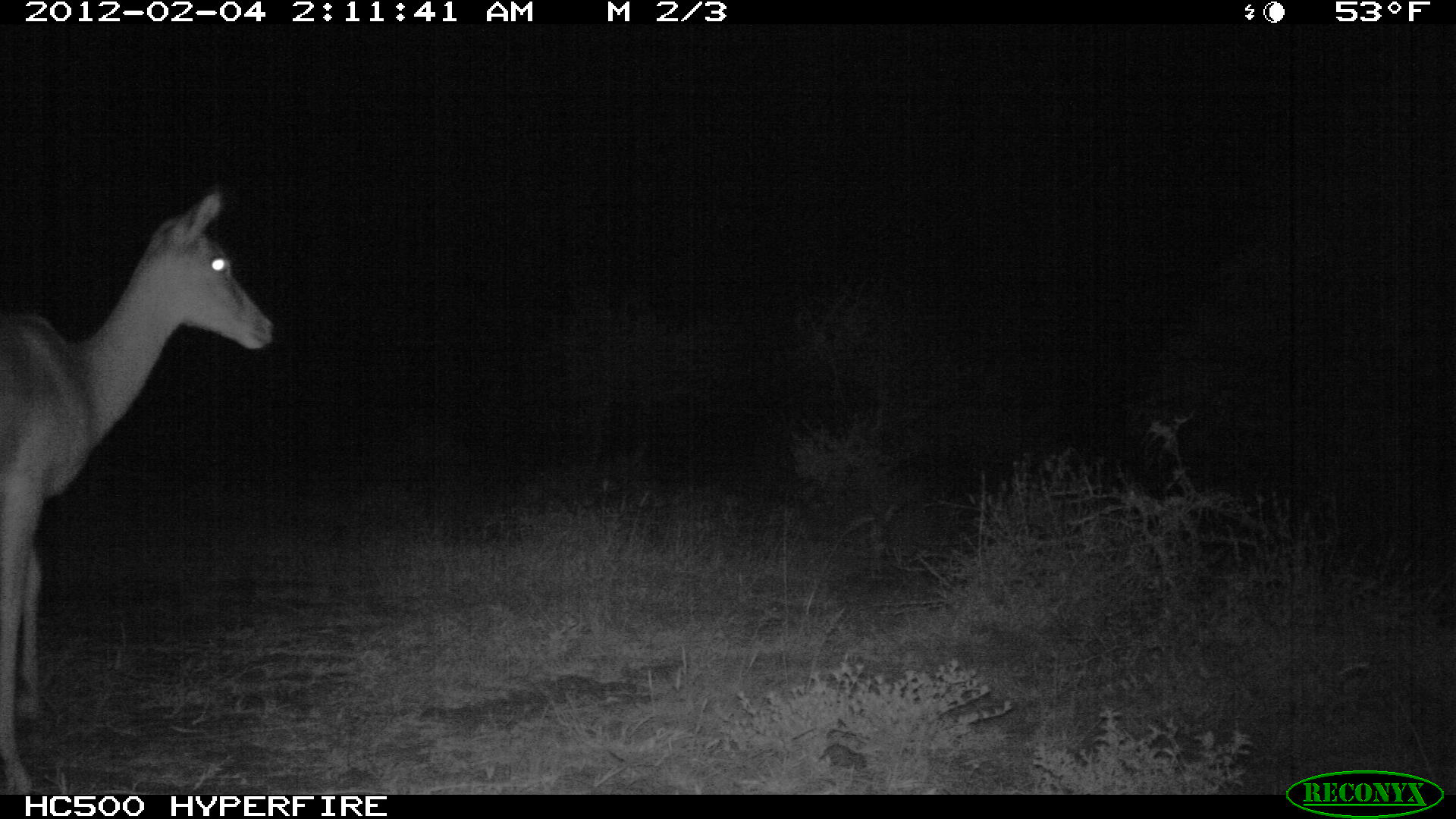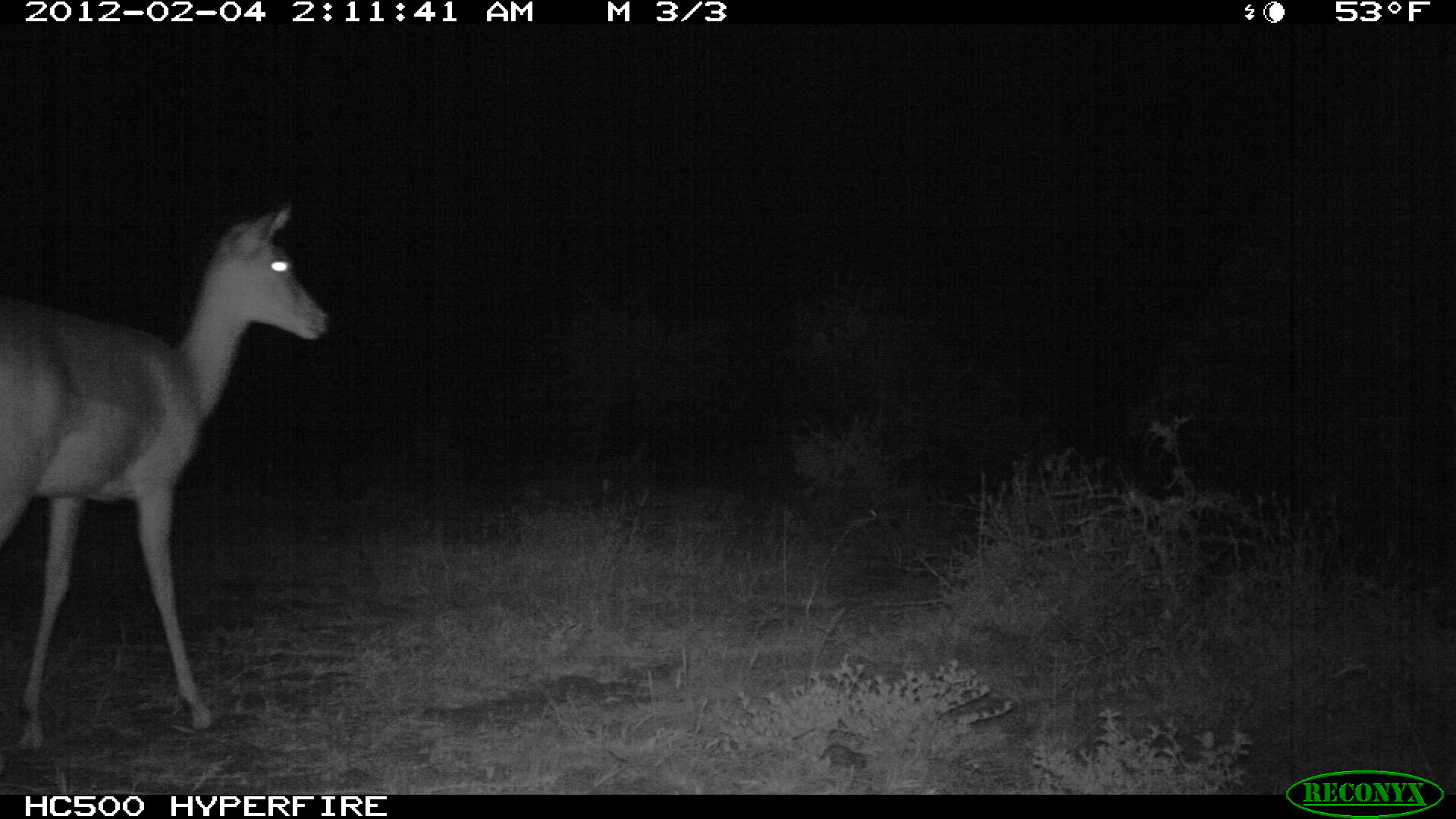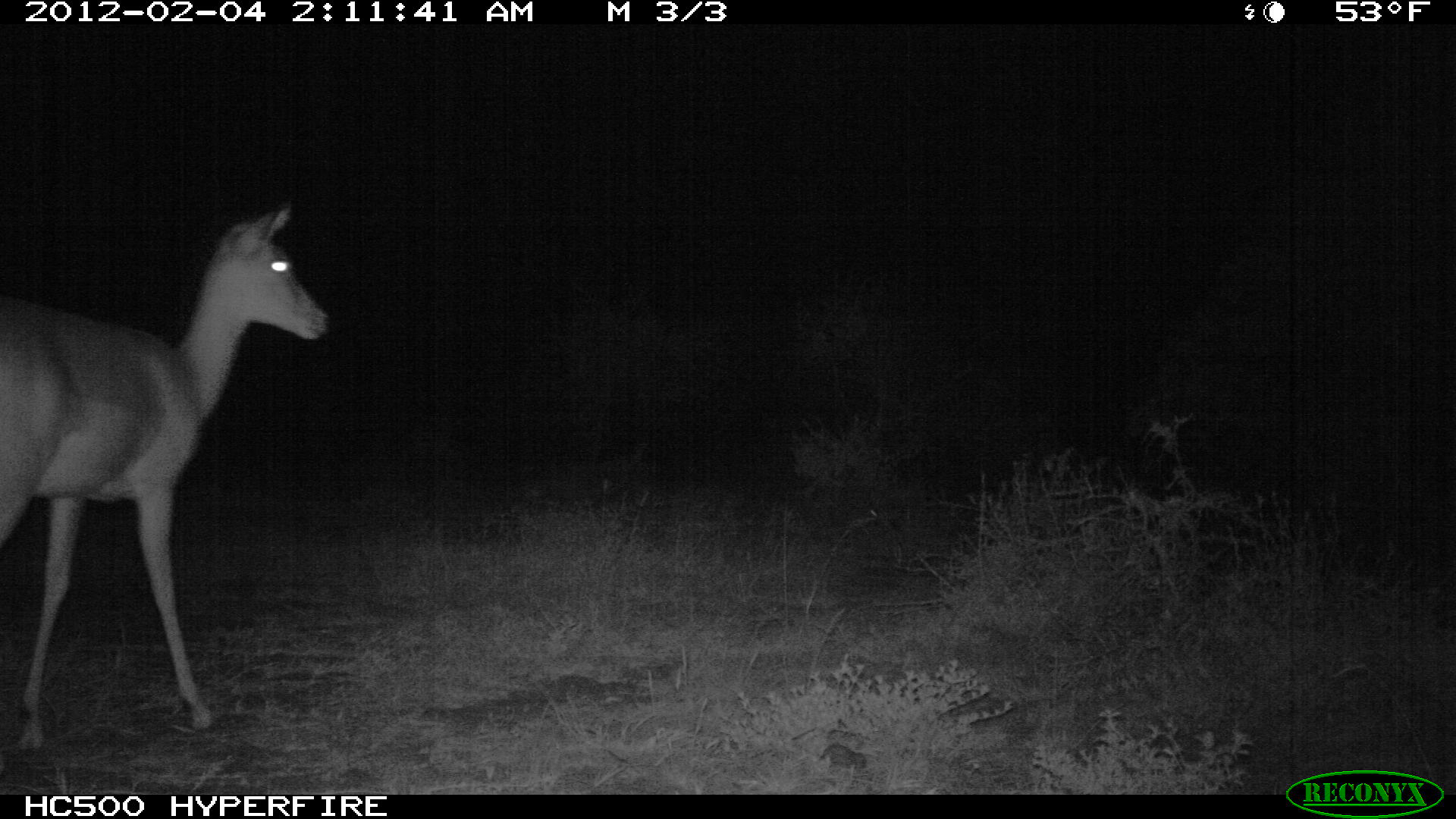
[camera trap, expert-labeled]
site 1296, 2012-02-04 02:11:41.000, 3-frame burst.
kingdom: Animalia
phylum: Chordata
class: Mammalia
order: Lagomorpha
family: Leporidae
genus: Lepus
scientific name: Lepus saxatilis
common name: scrub hare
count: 1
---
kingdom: Animalia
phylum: Chordata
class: Mammalia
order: Artiodactyla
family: Bovidae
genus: Aepyceros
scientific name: Aepyceros melampus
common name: impala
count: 1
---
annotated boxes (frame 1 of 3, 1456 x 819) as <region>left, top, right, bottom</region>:
lepus saxatilis: <region>0, 184, 278, 792</region>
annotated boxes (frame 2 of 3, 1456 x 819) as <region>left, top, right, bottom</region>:
aepyceros melampus: <region>0, 192, 334, 755</region>